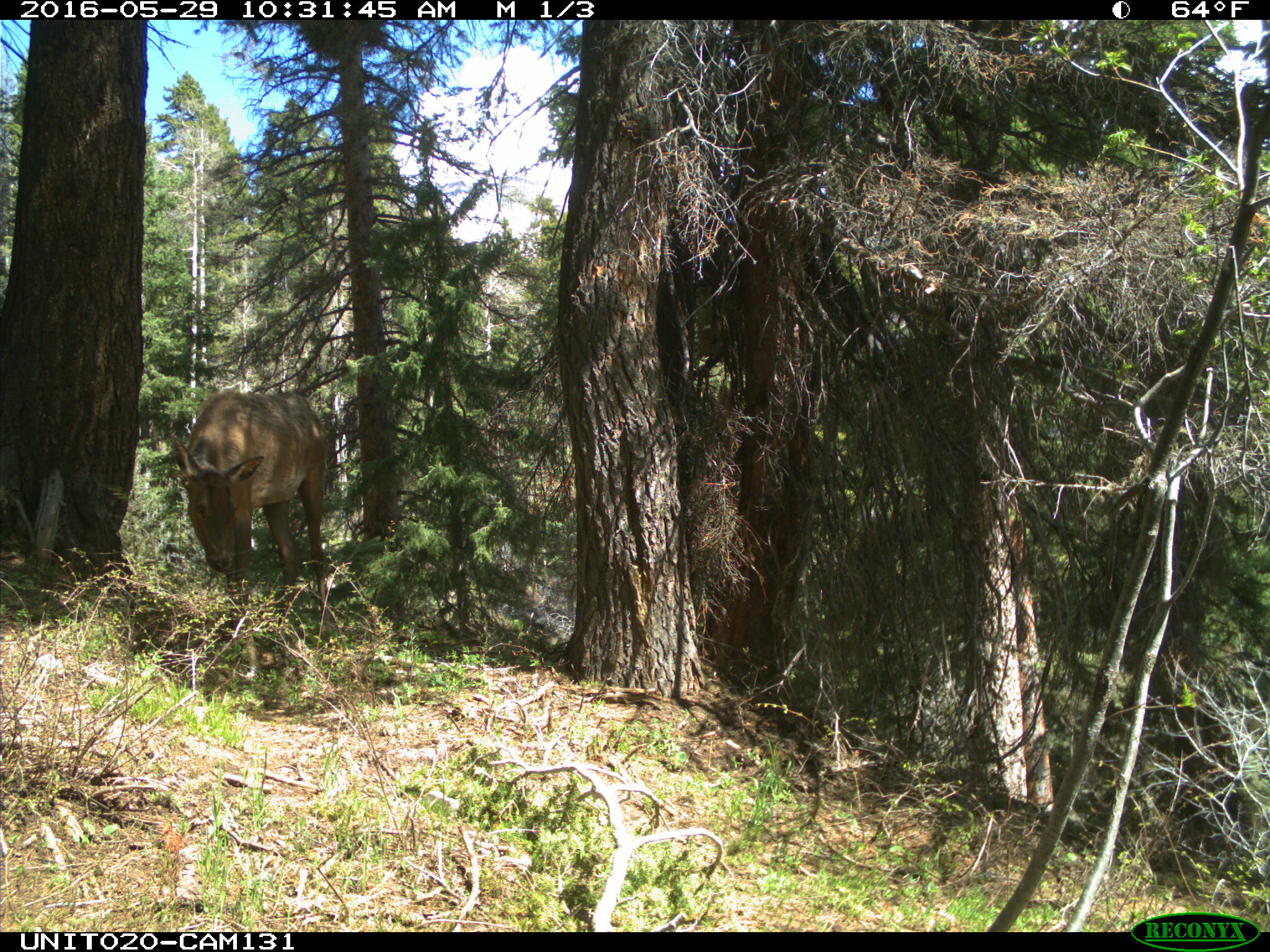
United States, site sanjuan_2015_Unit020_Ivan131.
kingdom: Animalia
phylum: Chordata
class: Mammalia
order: Artiodactyla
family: Cervidae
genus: Cervus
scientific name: Cervus elaphus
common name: red deer